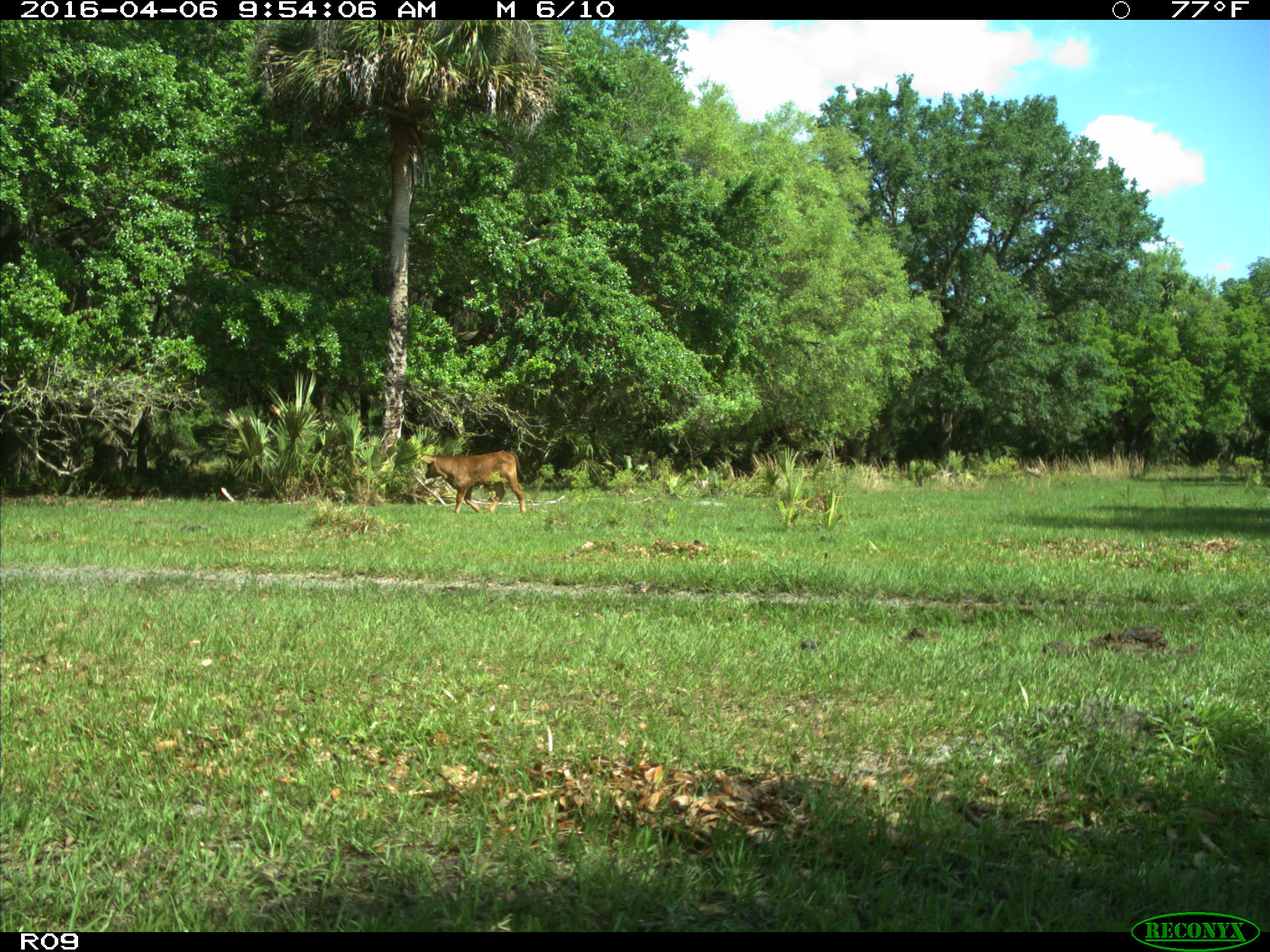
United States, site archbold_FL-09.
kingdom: Animalia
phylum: Chordata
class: Mammalia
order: Artiodactyla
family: Bovidae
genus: Bos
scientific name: Bos taurus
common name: domestic cow